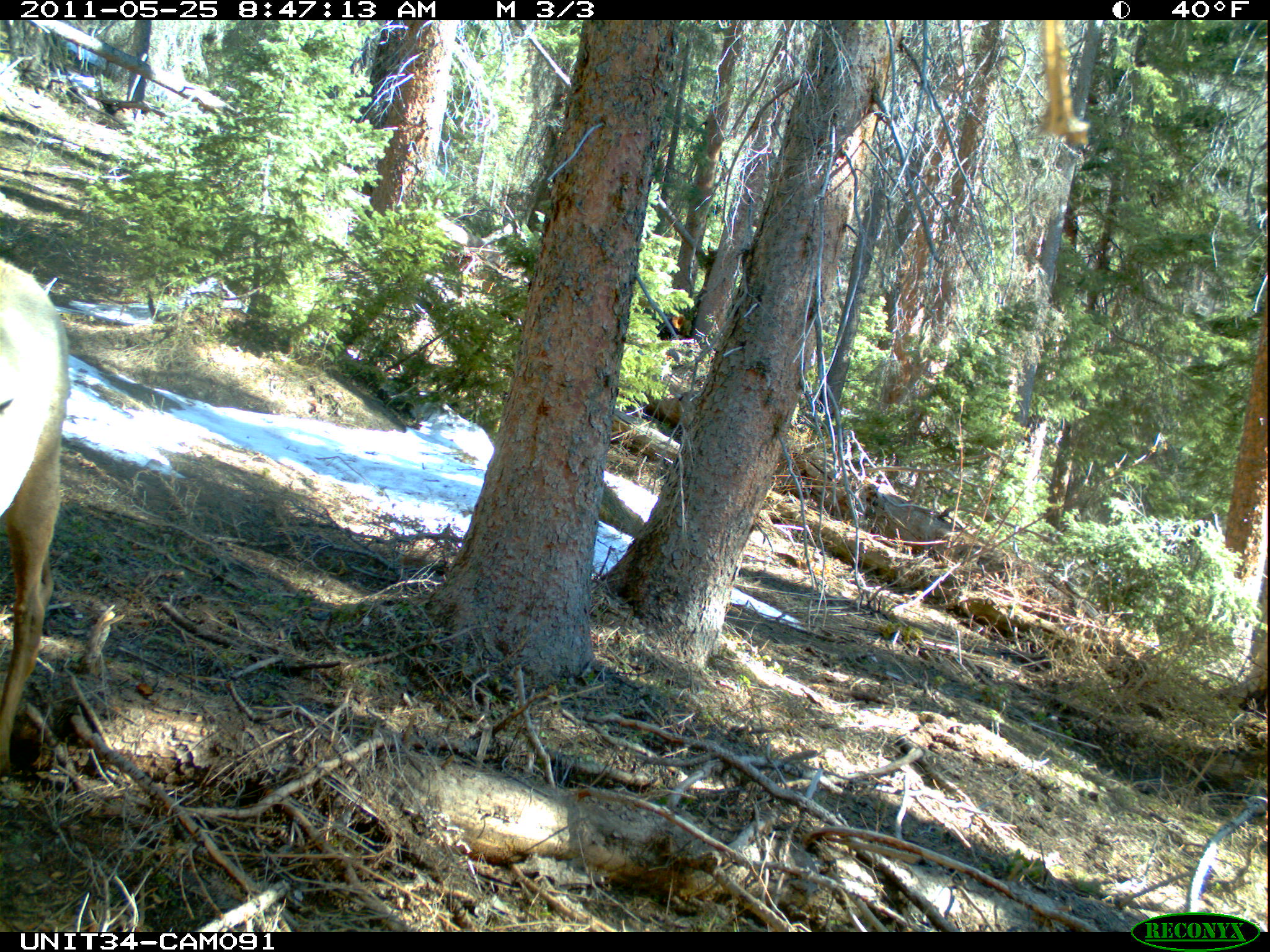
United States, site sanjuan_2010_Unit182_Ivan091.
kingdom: Animalia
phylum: Chordata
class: Mammalia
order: Artiodactyla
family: Cervidae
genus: Cervus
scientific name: Cervus elaphus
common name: red deer